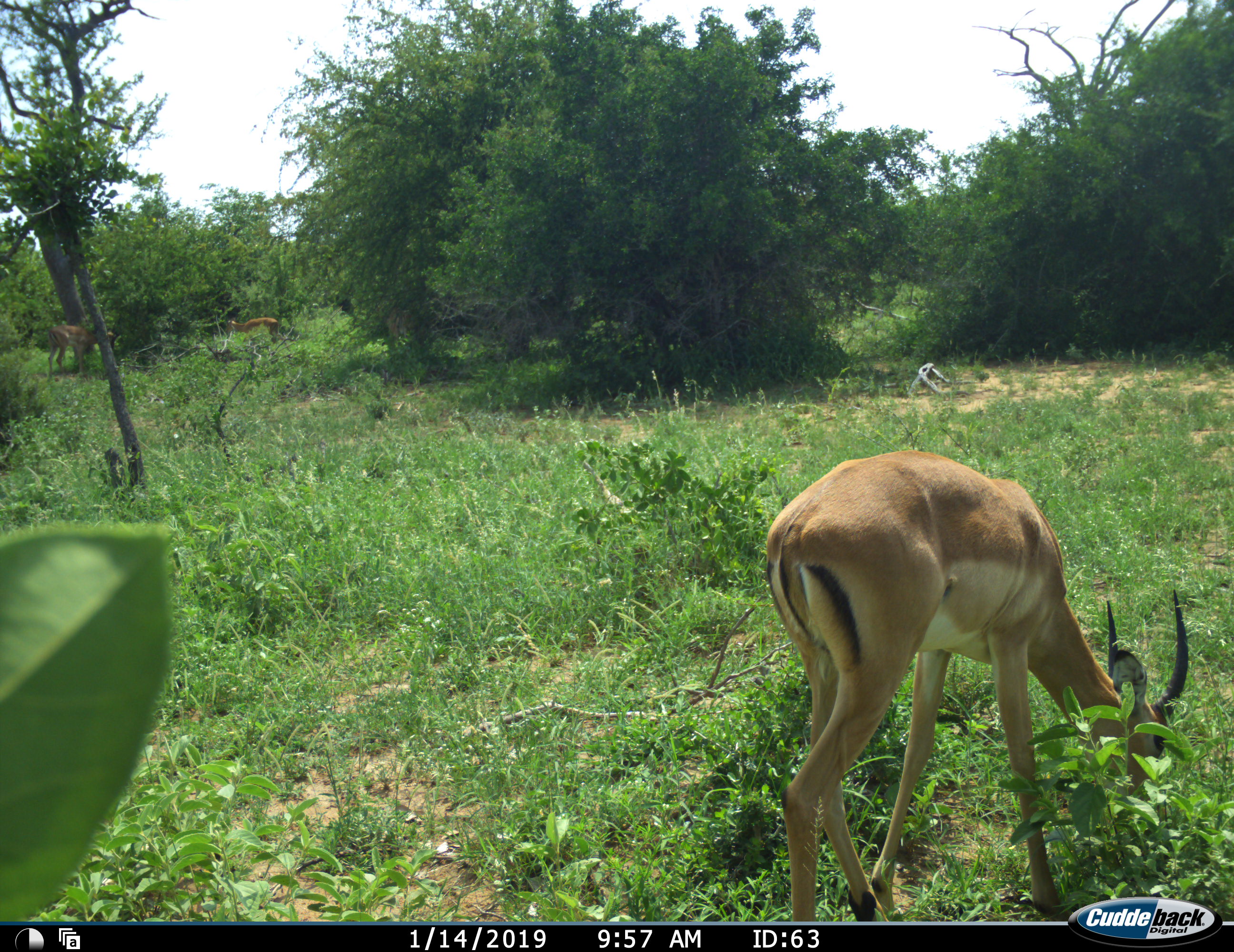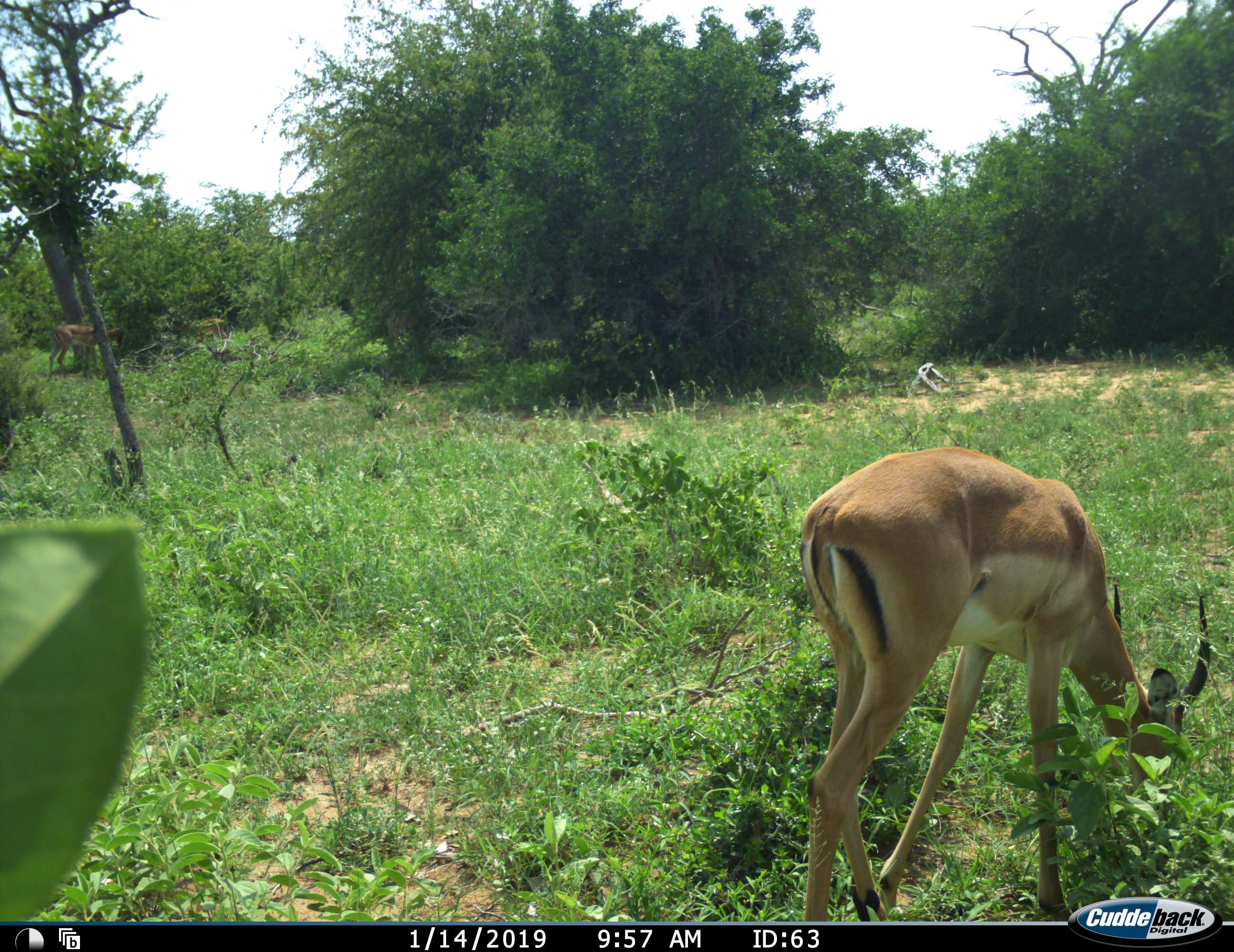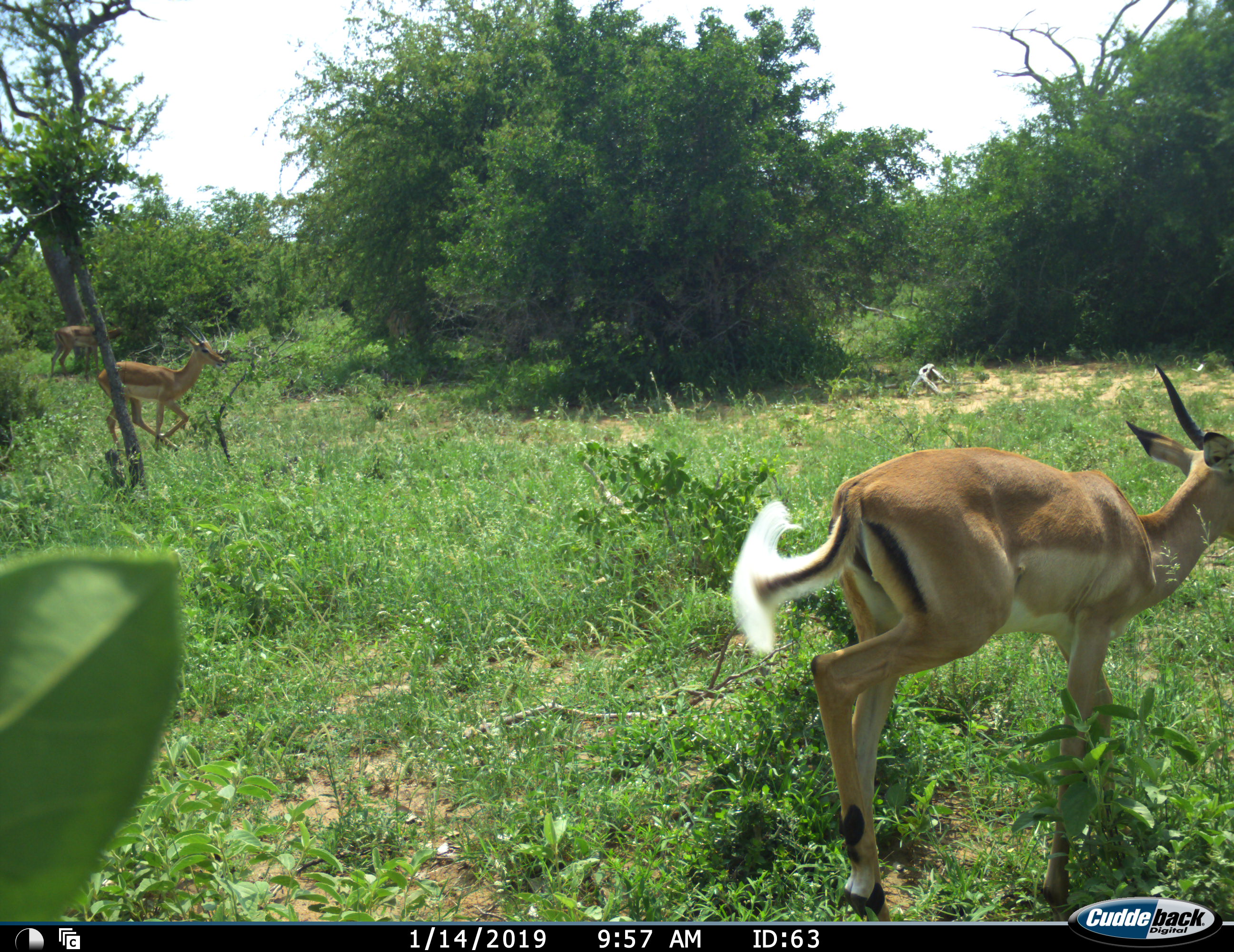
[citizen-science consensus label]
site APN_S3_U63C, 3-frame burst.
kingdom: Animalia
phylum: Chordata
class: Mammalia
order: Artiodactyla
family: Bovidae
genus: Aepyceros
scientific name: Aepyceros melampus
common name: impala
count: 3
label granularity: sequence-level